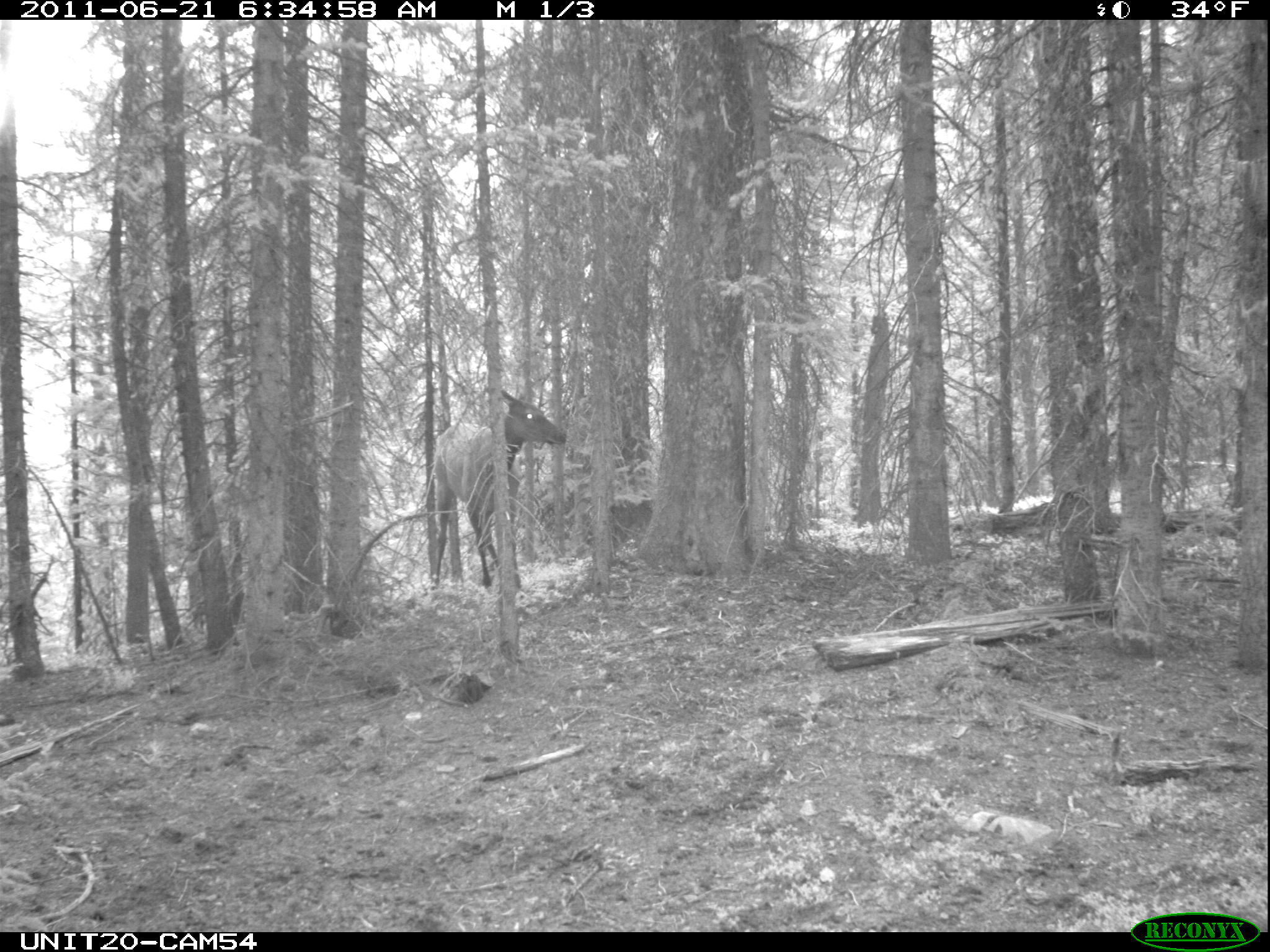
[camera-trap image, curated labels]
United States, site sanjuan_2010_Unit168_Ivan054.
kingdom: Animalia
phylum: Chordata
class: Mammalia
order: Artiodactyla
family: Cervidae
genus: Cervus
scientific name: Cervus elaphus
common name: red deer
Cervus elaphus (red deer).